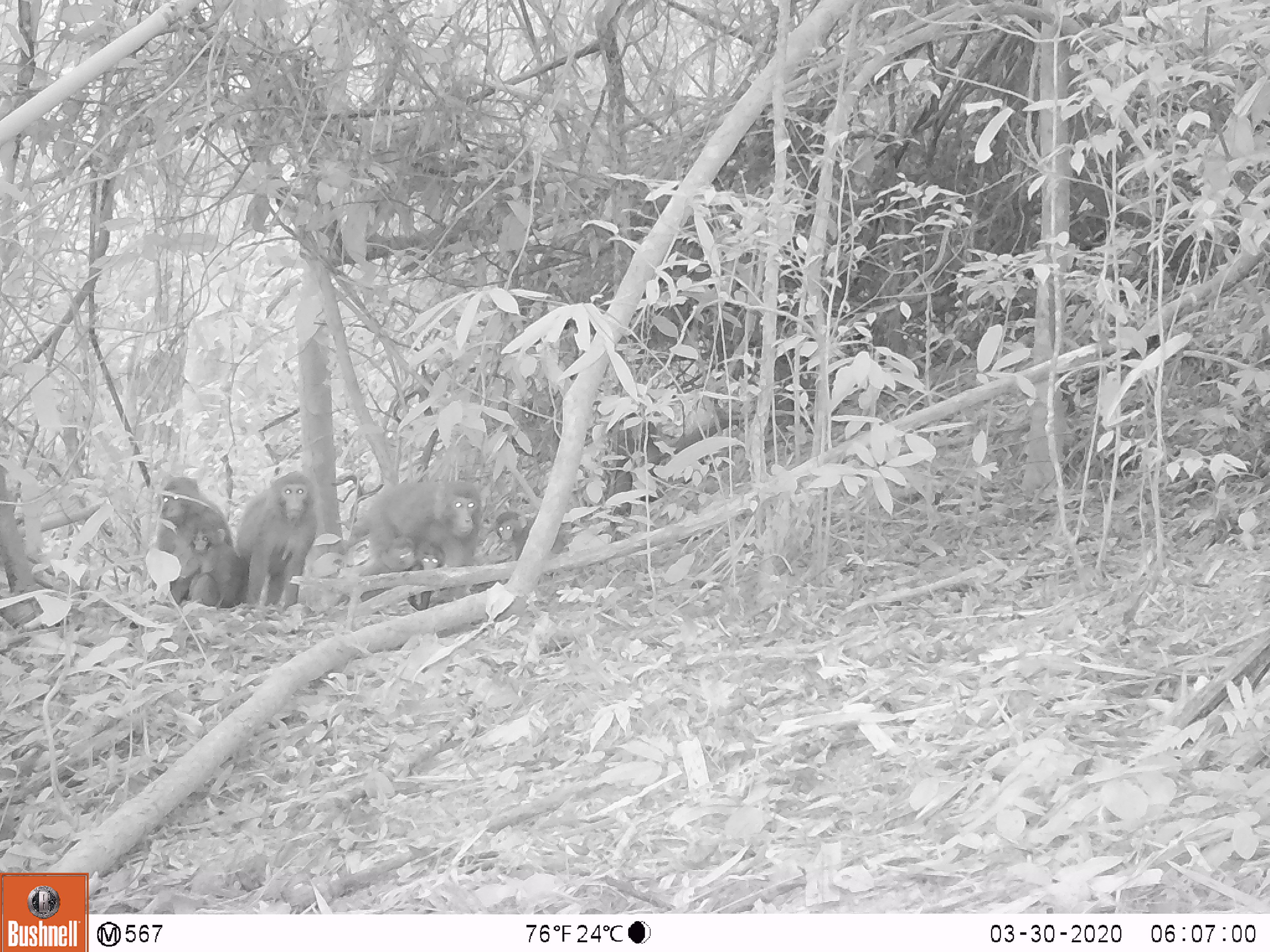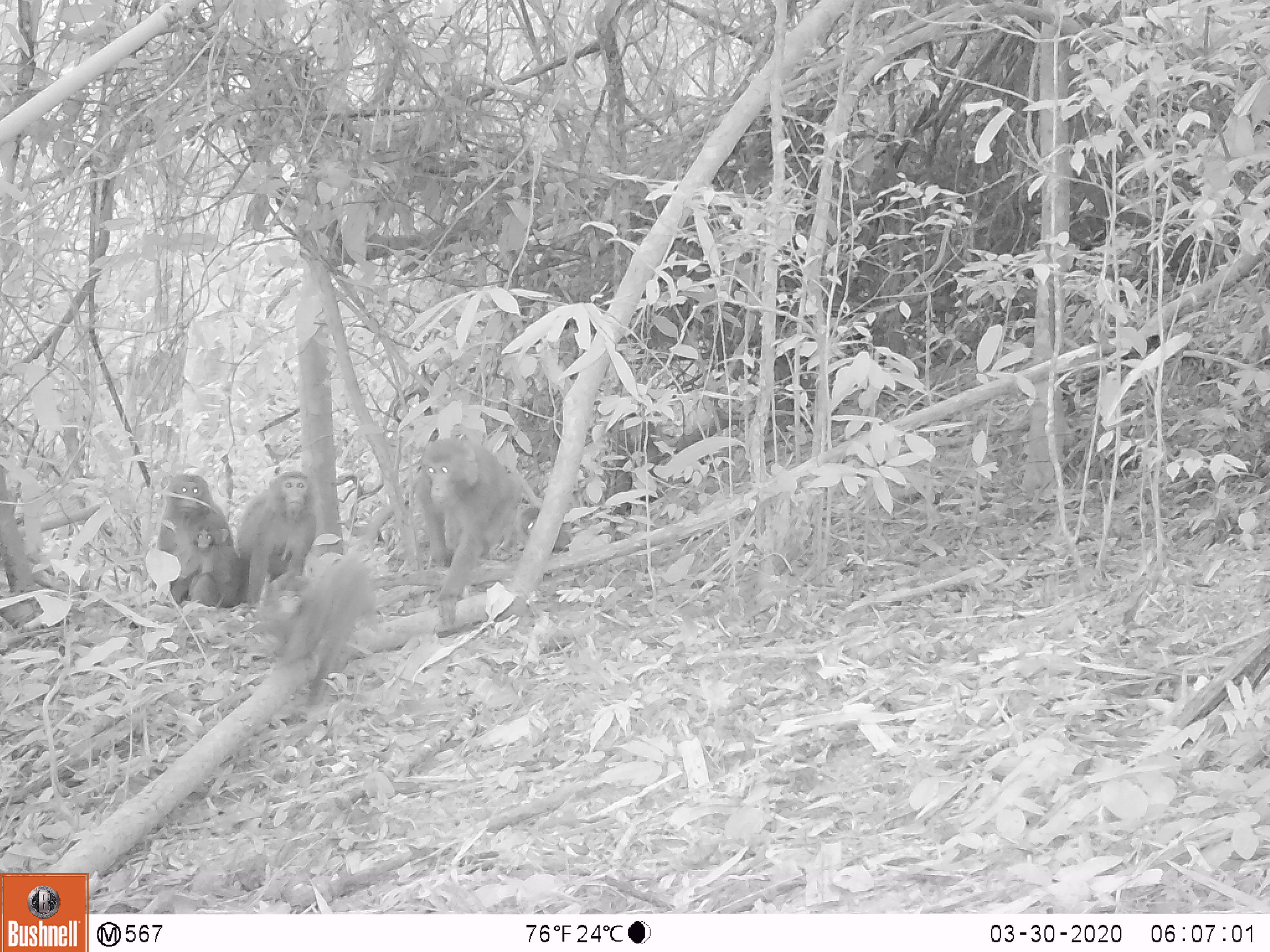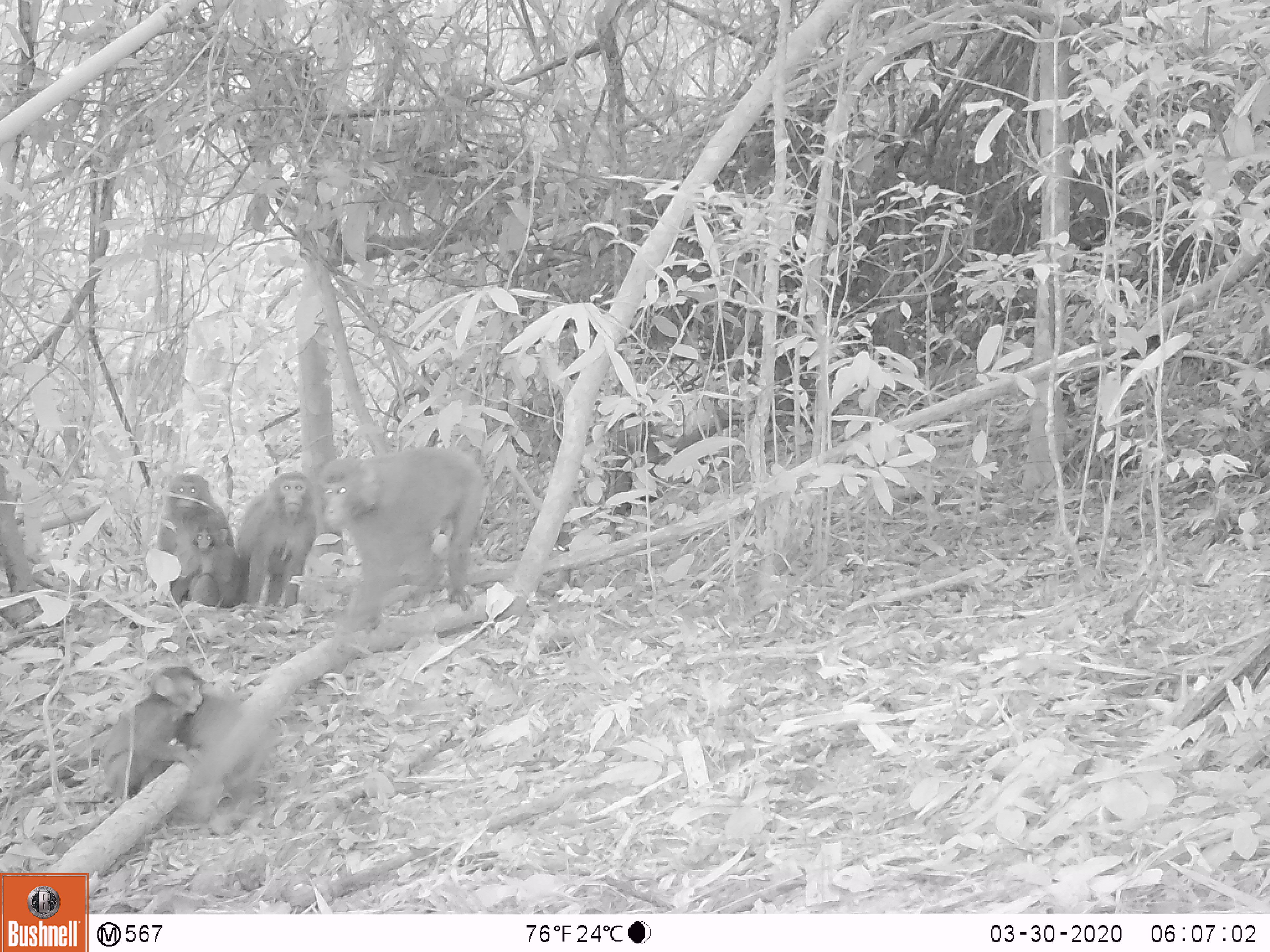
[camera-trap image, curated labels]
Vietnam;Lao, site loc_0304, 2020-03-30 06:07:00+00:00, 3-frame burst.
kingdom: Animalia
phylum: Chordata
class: Mammalia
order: Primates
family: Cercopithecidae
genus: Macaca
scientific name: Macaca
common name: macaques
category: assam or rhesus macaque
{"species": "assam or rhesus macaque (macaques) (Macaca)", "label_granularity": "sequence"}